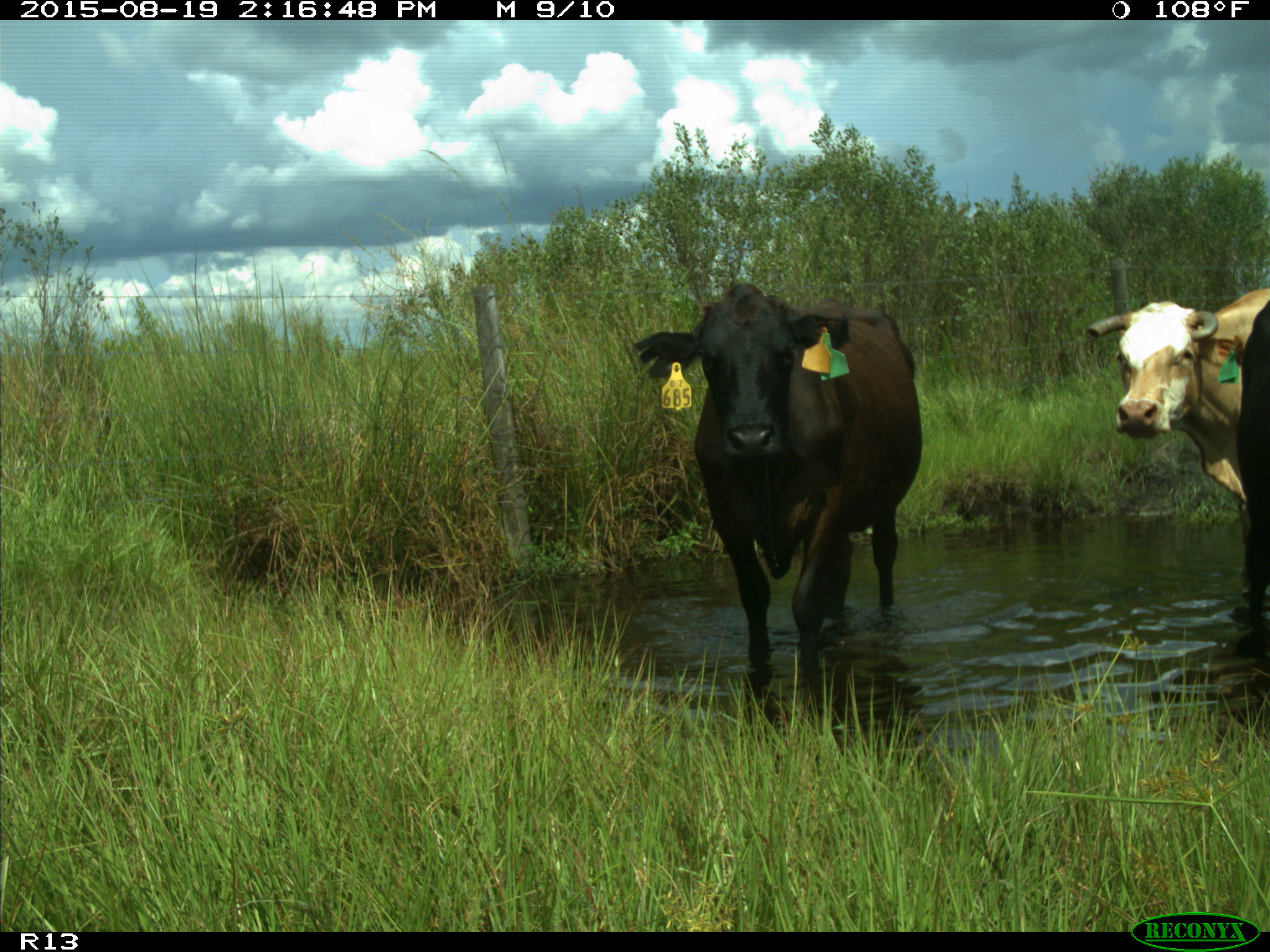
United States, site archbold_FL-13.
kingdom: Animalia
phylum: Chordata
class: Mammalia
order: Artiodactyla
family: Bovidae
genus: Bos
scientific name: Bos taurus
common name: domestic cow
Bos taurus (domestic cow).